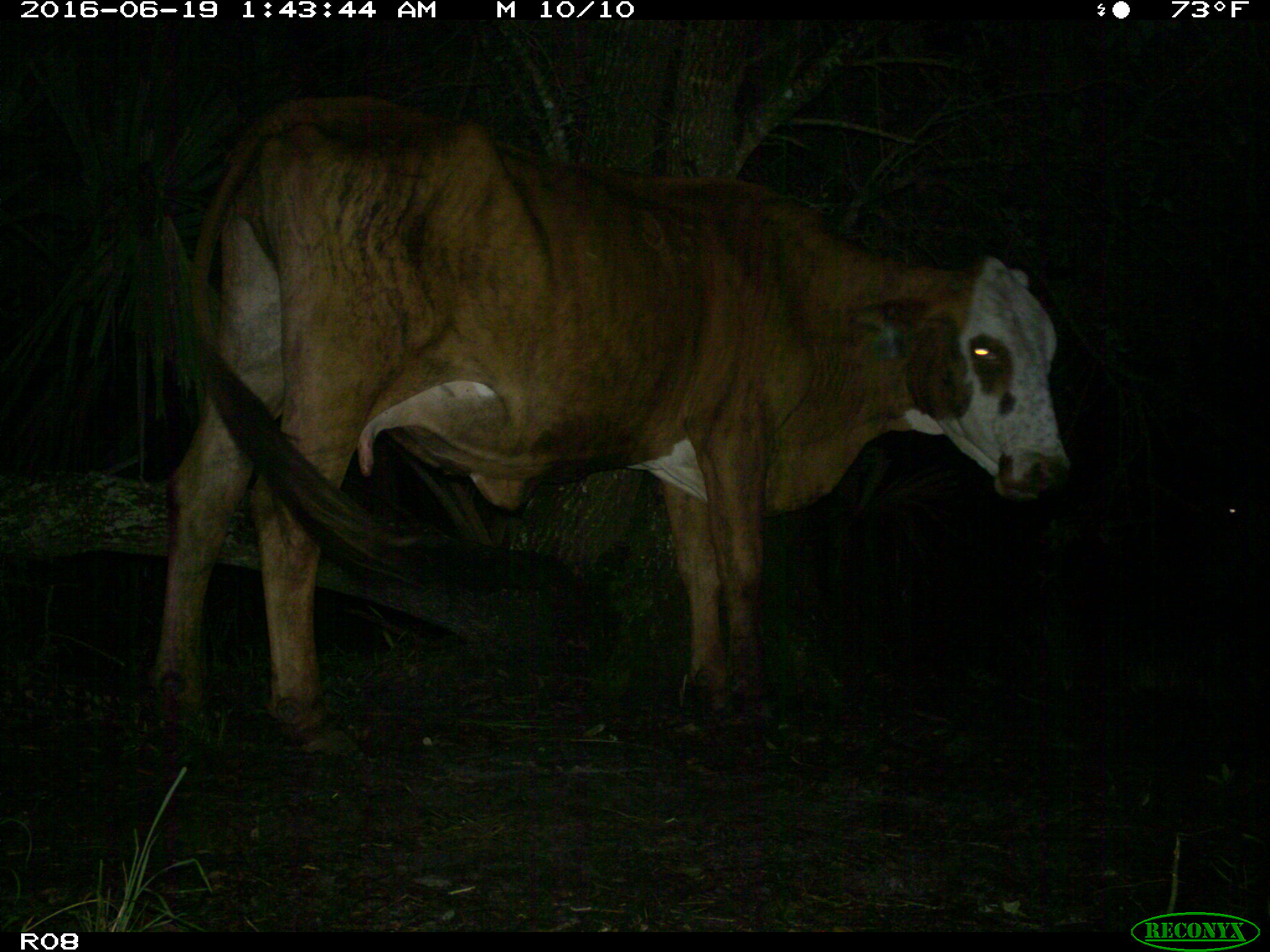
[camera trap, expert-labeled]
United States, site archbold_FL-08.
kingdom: Animalia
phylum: Chordata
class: Mammalia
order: Artiodactyla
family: Bovidae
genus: Bos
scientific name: Bos taurus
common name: domestic cow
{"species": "Bos taurus (domestic cow)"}